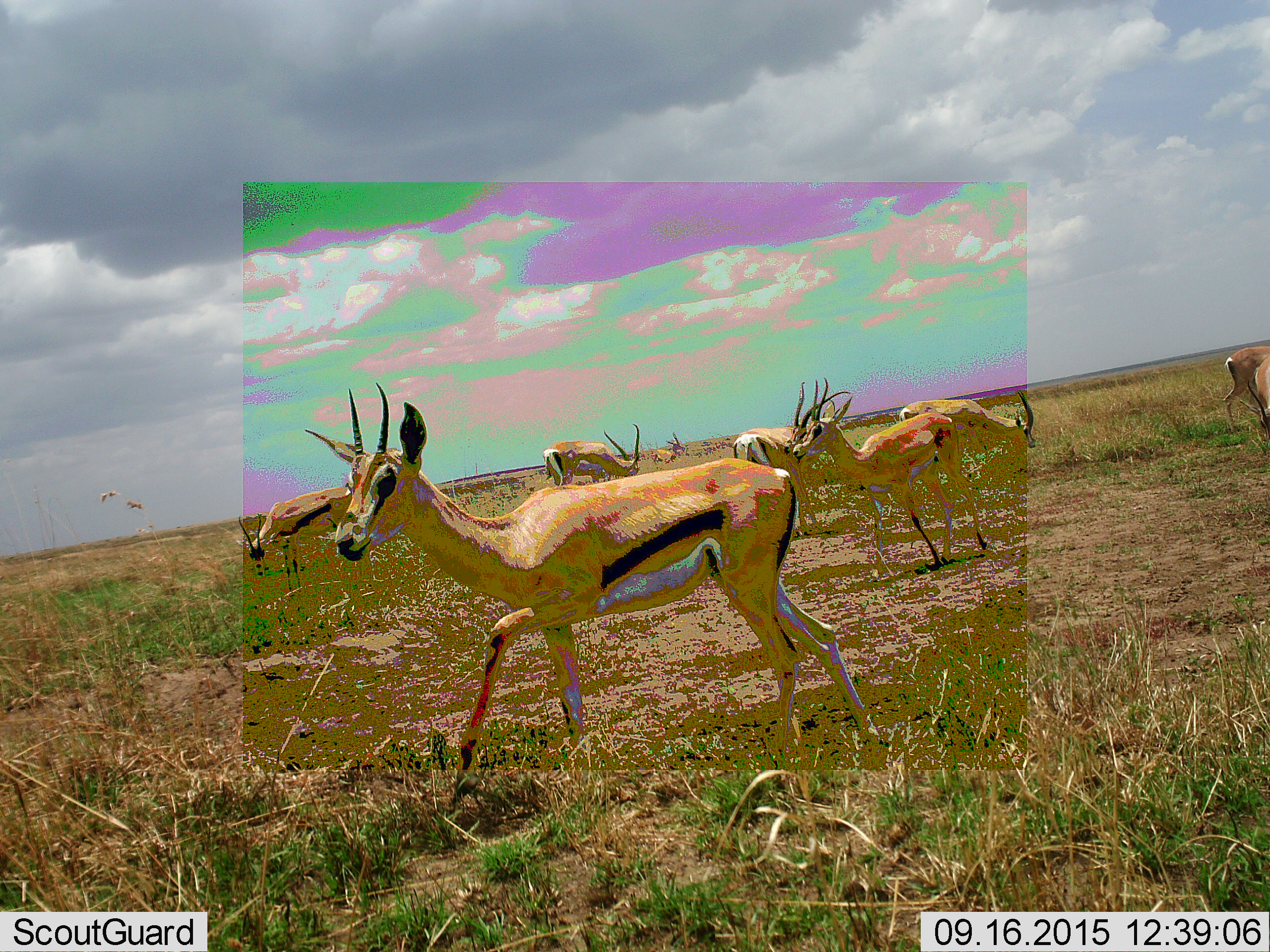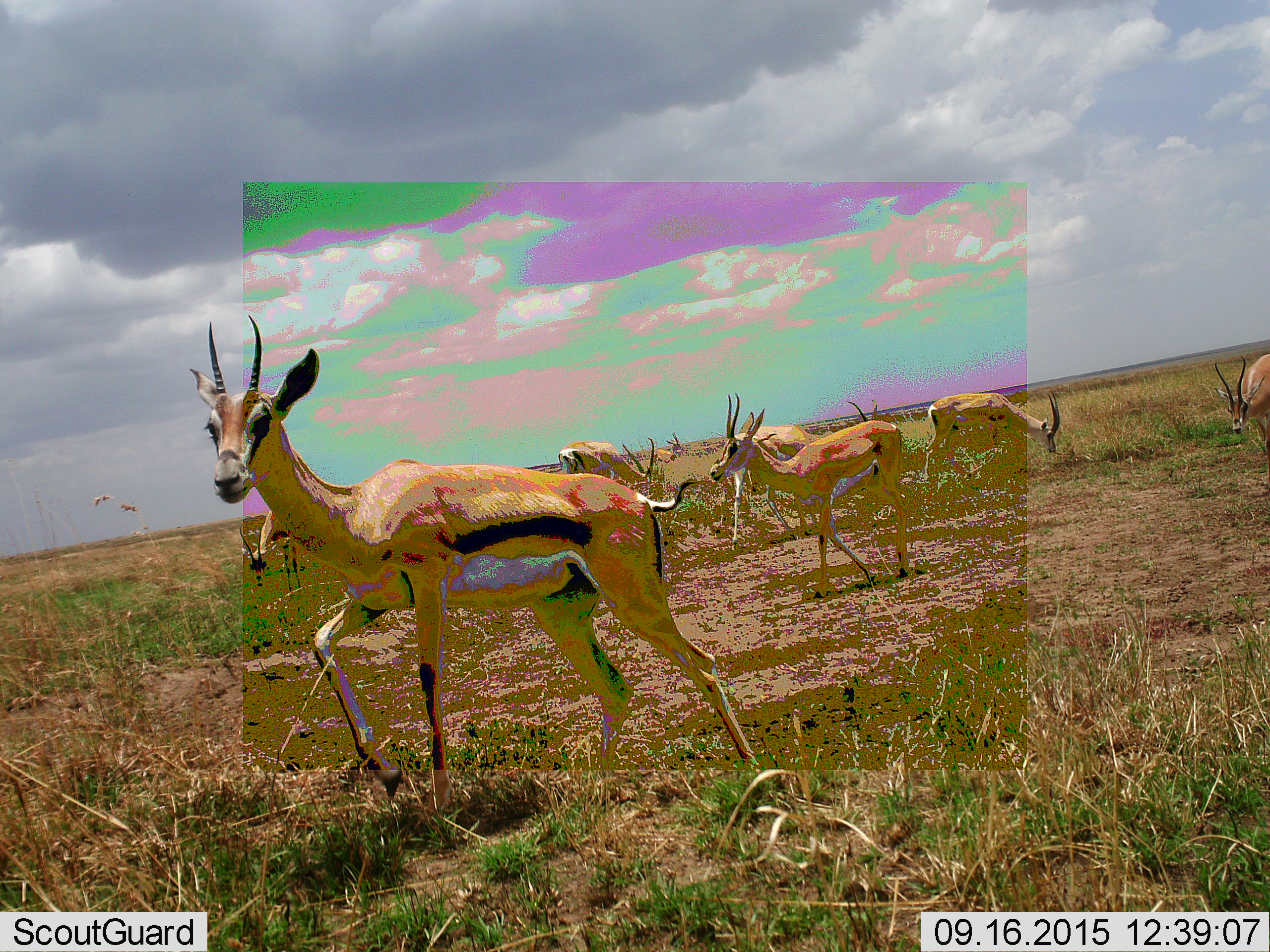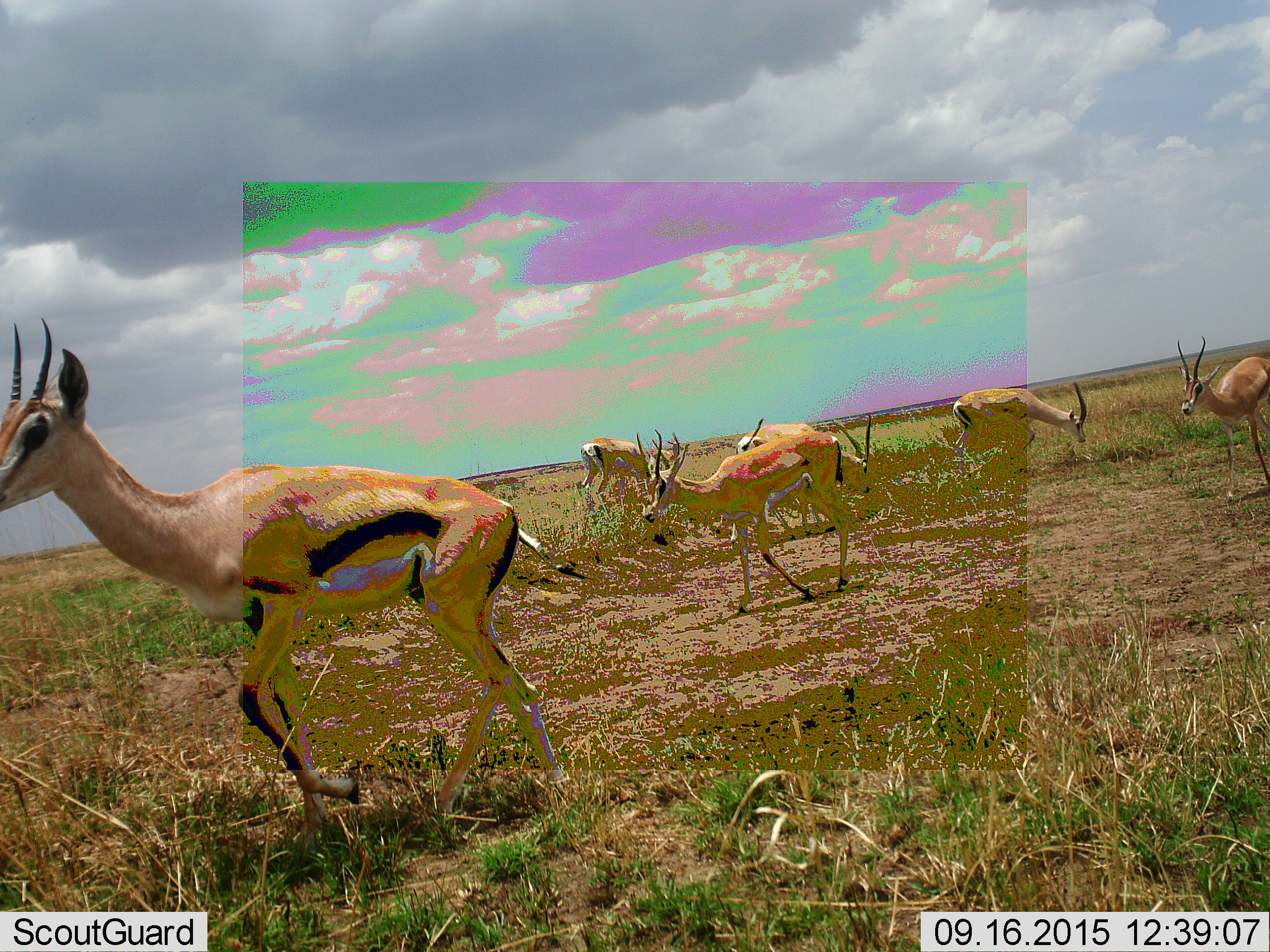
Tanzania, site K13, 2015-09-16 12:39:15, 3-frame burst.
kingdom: Animalia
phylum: Chordata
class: Mammalia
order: Artiodactyla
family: Bovidae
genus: Eudorcas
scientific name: Eudorcas thomsonii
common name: thomson's gazelle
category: gazellethomsons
Gazellethomsons (thomson's gazelle) (Eudorcas thomsonii), count 9. Behavior (volunteer vote fractions): standing 17%, resting 0%, moving 100%, interacting 0%. Young present (vote fraction): 0%. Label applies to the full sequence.